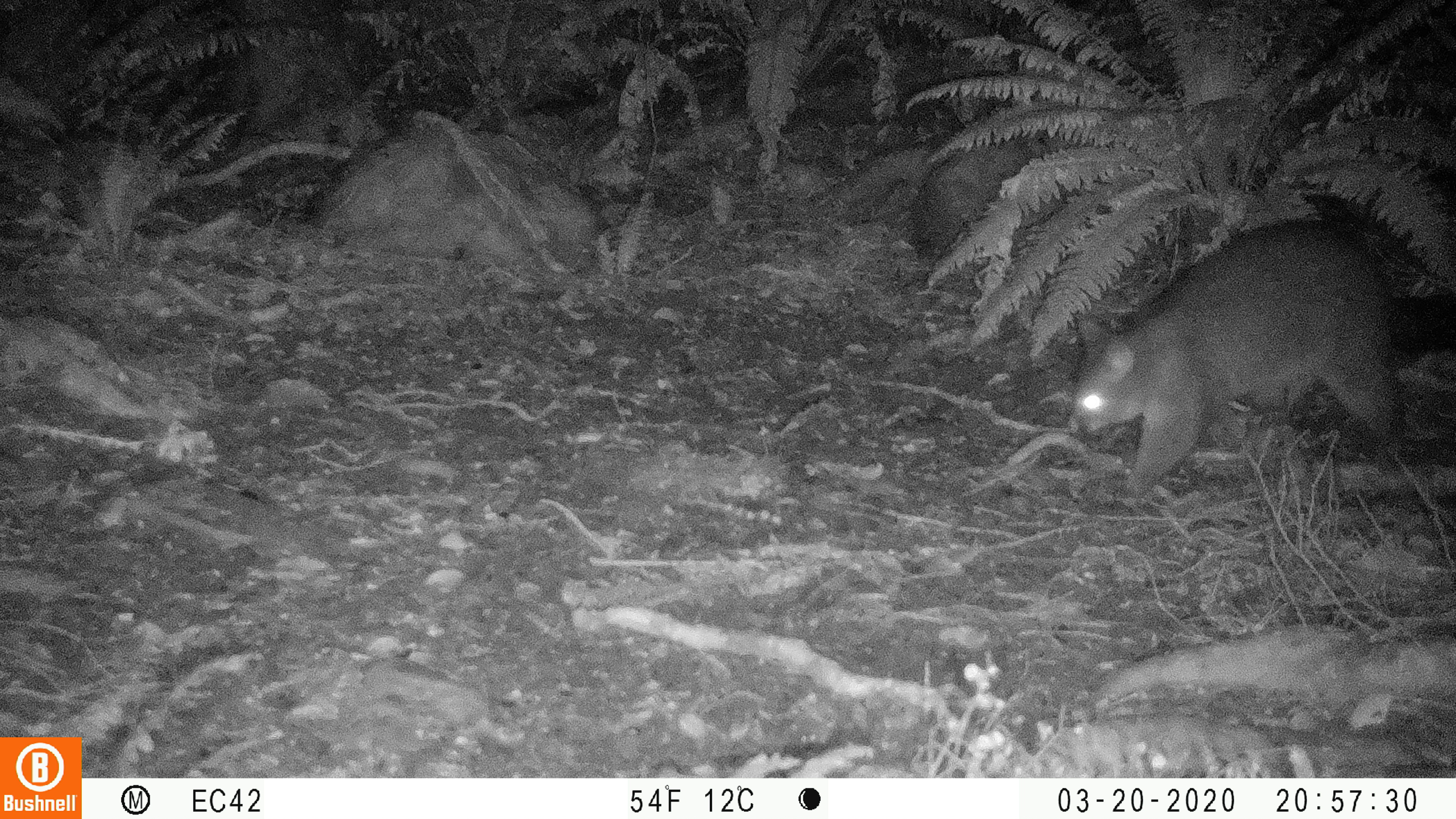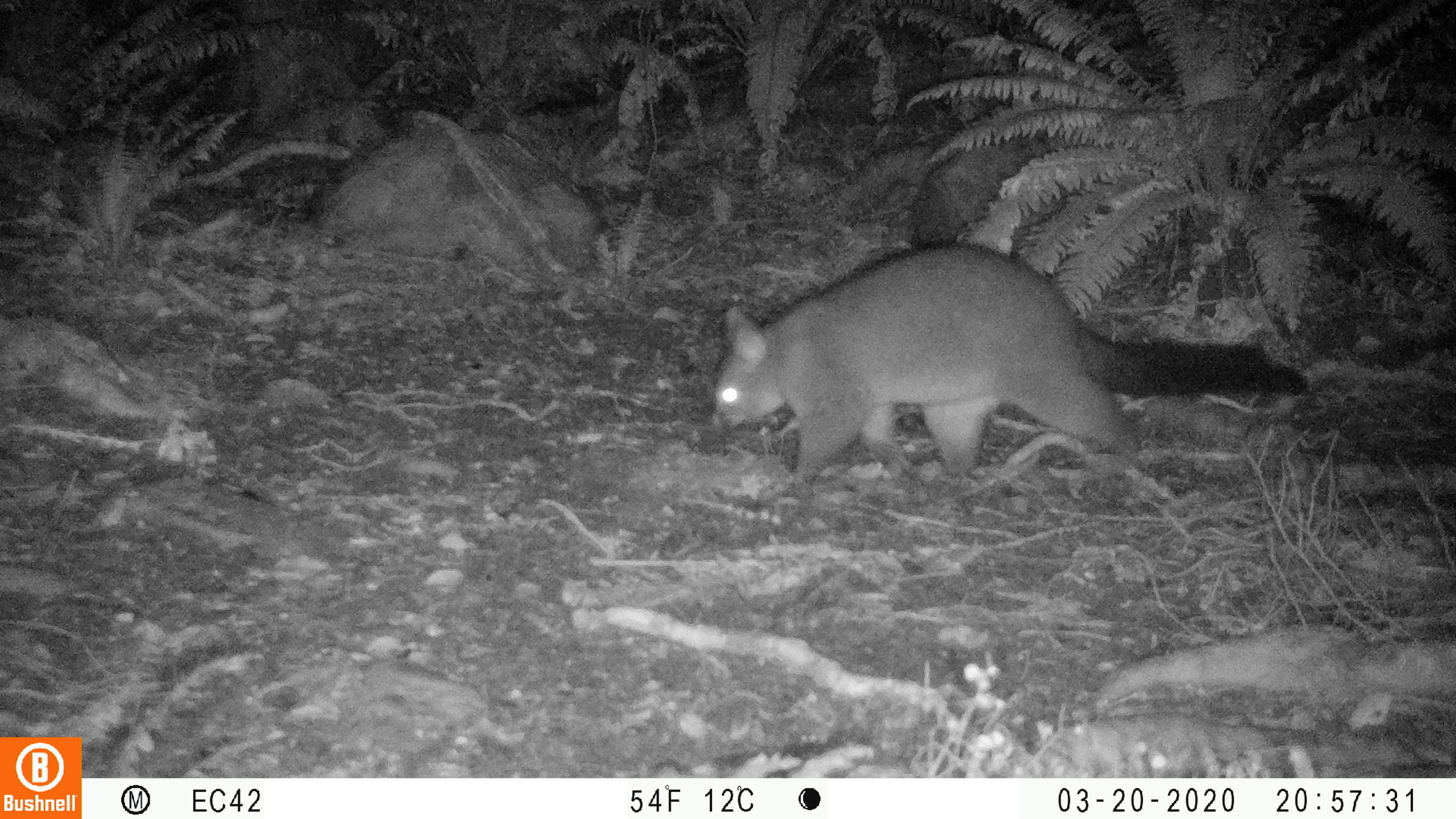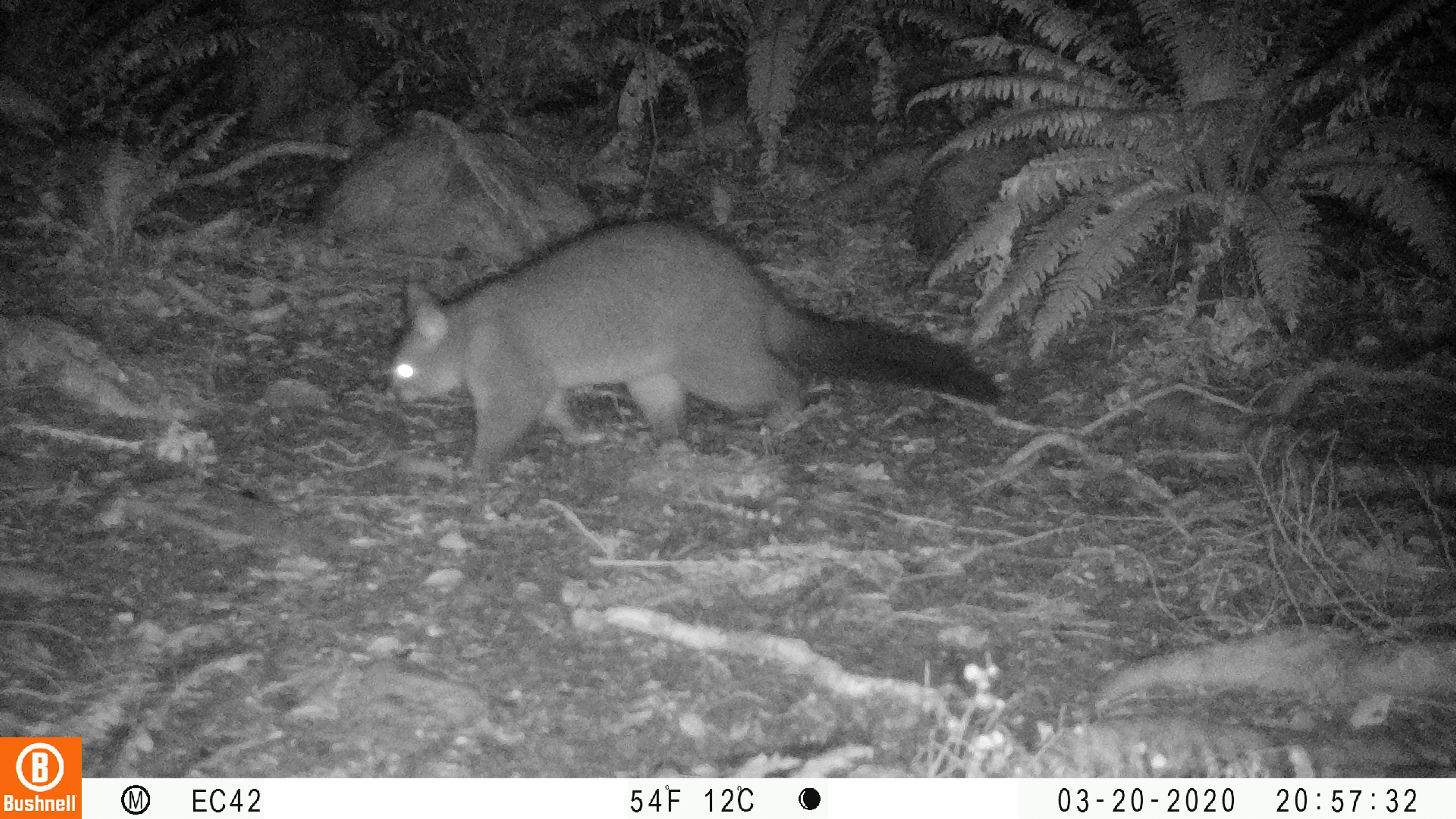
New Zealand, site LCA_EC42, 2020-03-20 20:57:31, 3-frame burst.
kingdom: Animalia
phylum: Chordata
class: Mammalia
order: Diprotodontia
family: Phalangeridae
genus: Trichosurus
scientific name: Trichosurus vulpecula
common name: common brushtail possum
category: possum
Possum (common brushtail possum) (Trichosurus vulpecula).